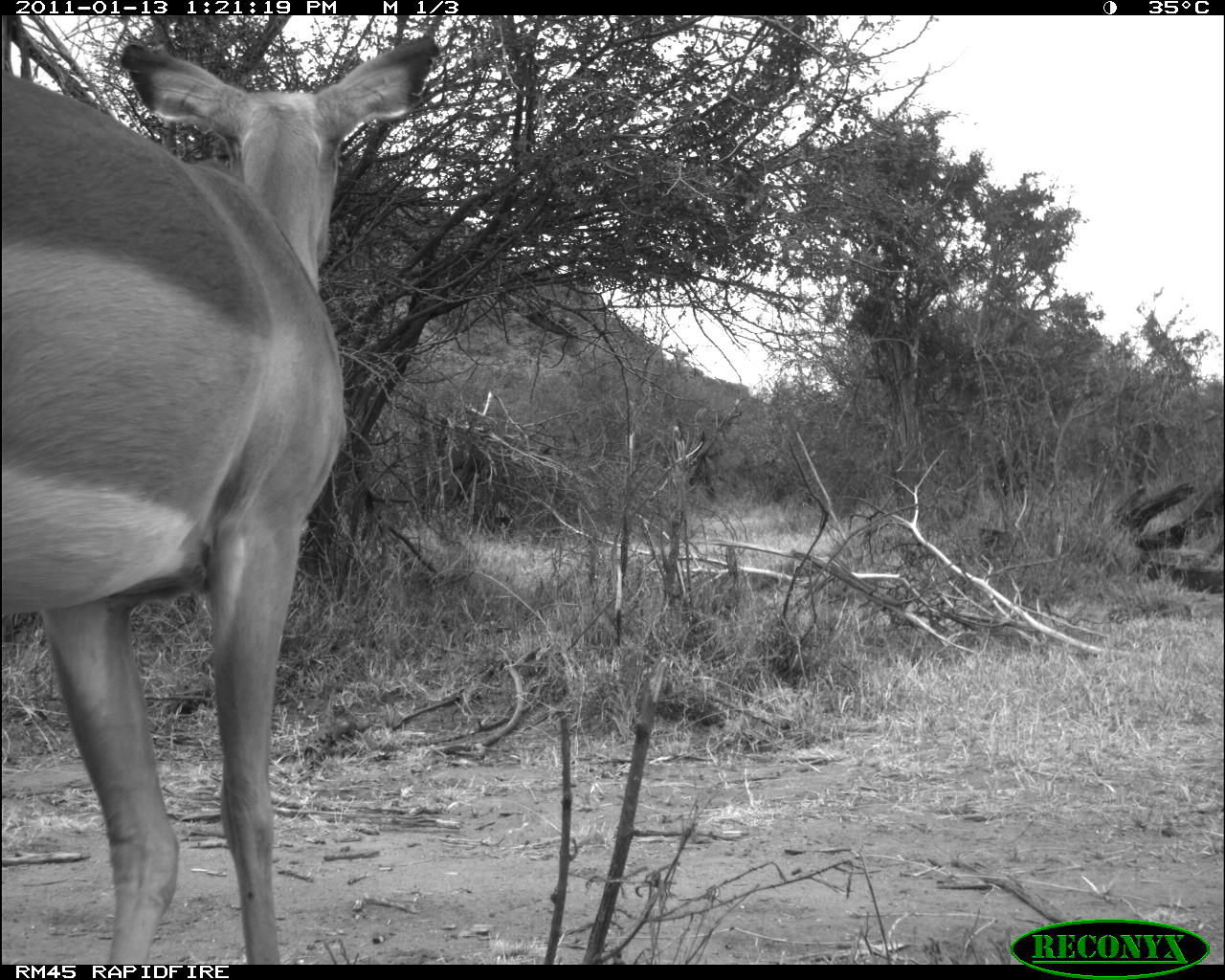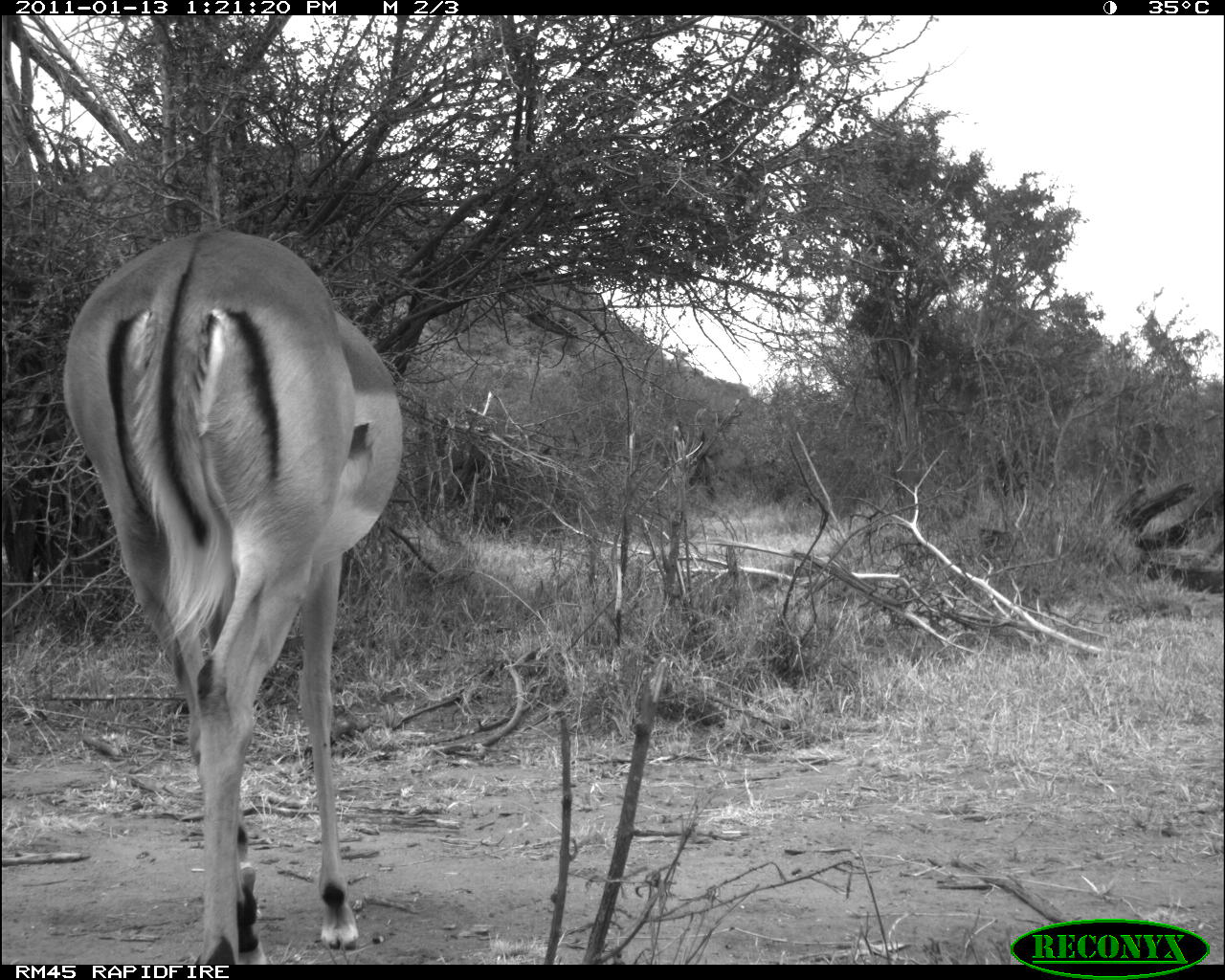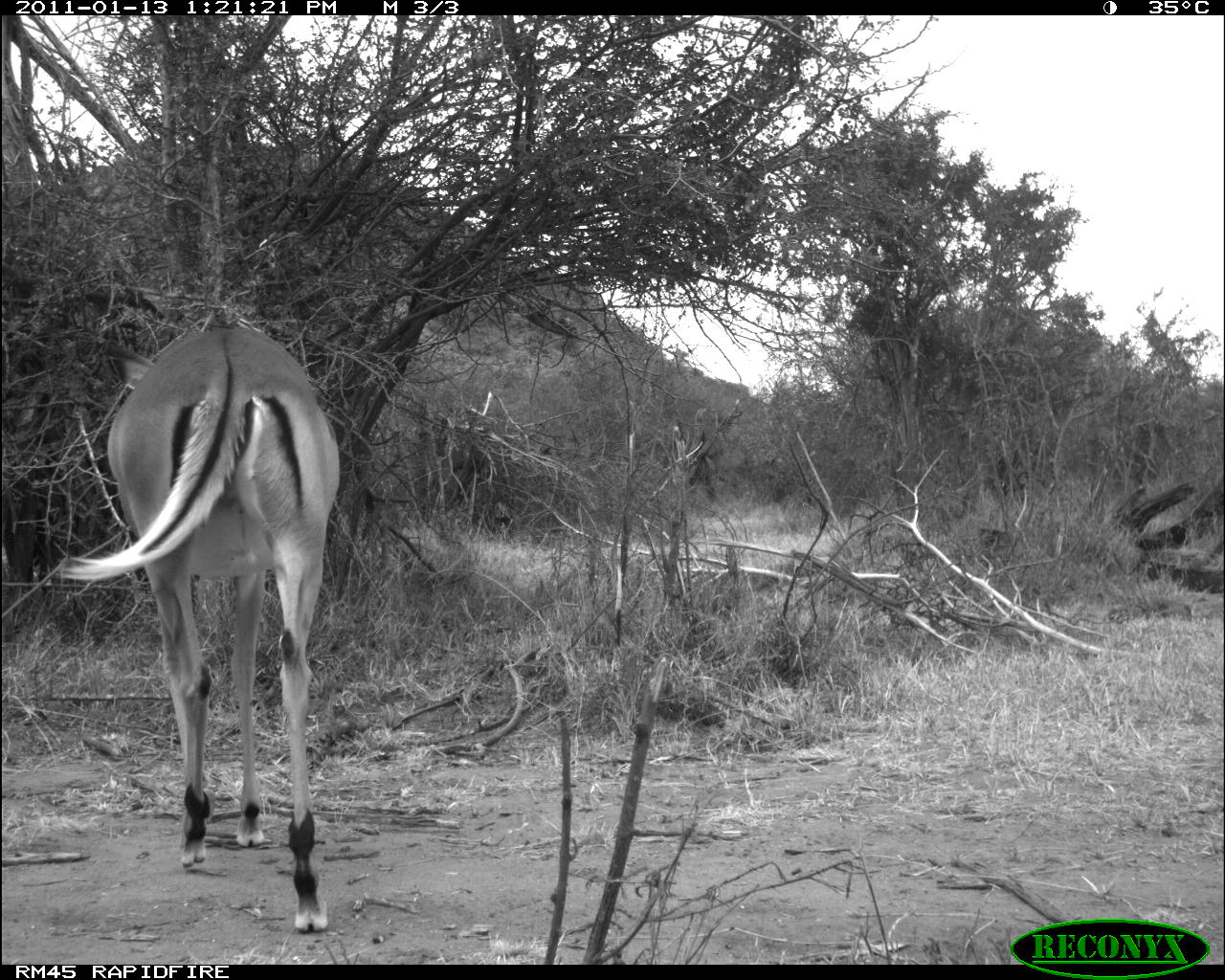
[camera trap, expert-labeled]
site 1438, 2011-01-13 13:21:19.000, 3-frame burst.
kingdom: Animalia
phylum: Chordata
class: Mammalia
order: Artiodactyla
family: Bovidae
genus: Aepyceros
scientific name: Aepyceros melampus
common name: impala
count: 1